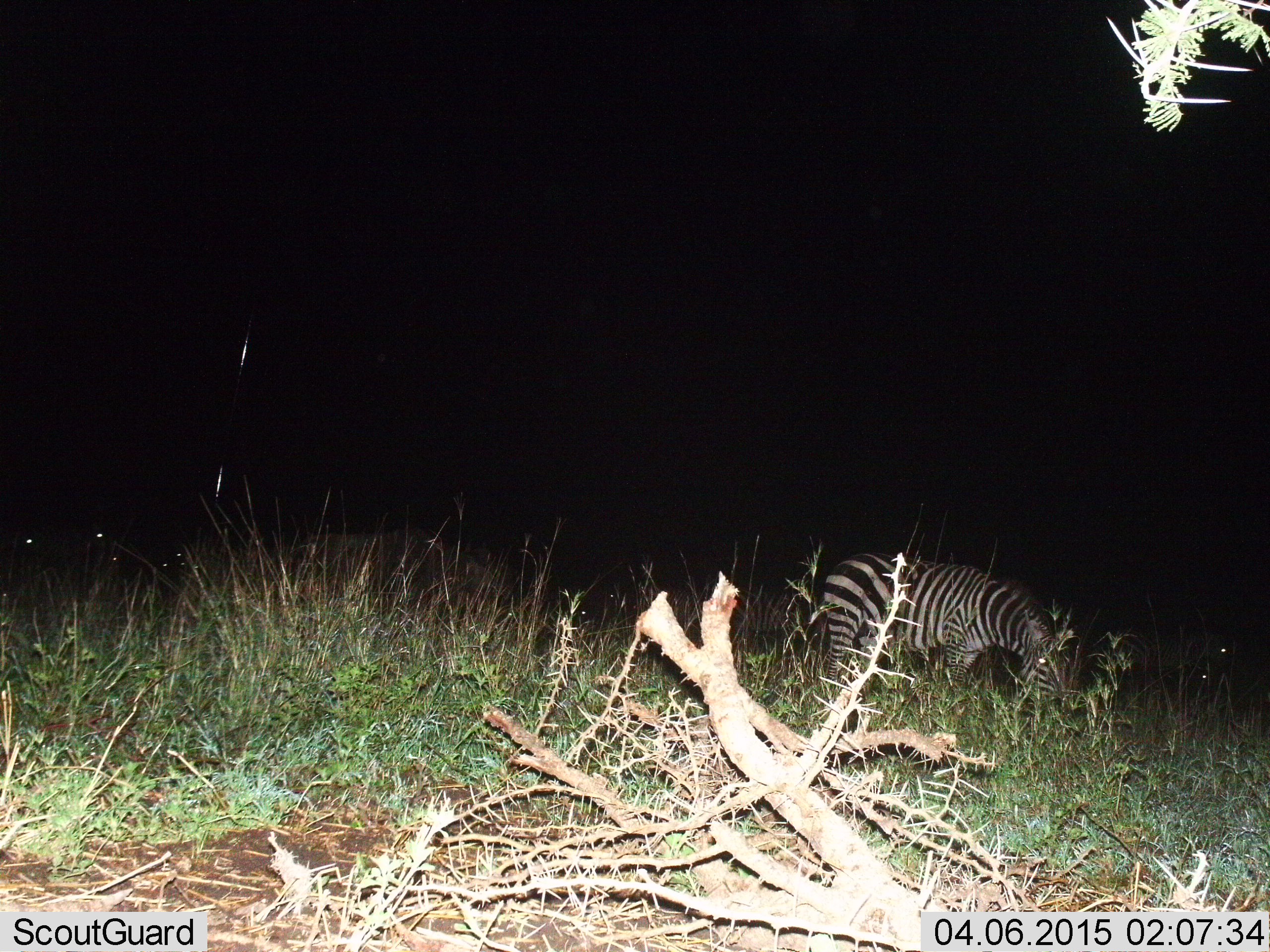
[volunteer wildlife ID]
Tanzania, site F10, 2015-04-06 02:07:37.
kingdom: Animalia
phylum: Chordata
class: Mammalia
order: Perissodactyla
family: Equidae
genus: Equus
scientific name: Equus quagga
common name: plains zebra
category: zebra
Zebra (plains zebra) (Equus quagga), count 2. Behavior (volunteer vote fractions): standing 18%, resting 0%, moving 9%, interacting 0%. Young present (vote fraction): 0%. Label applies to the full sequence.